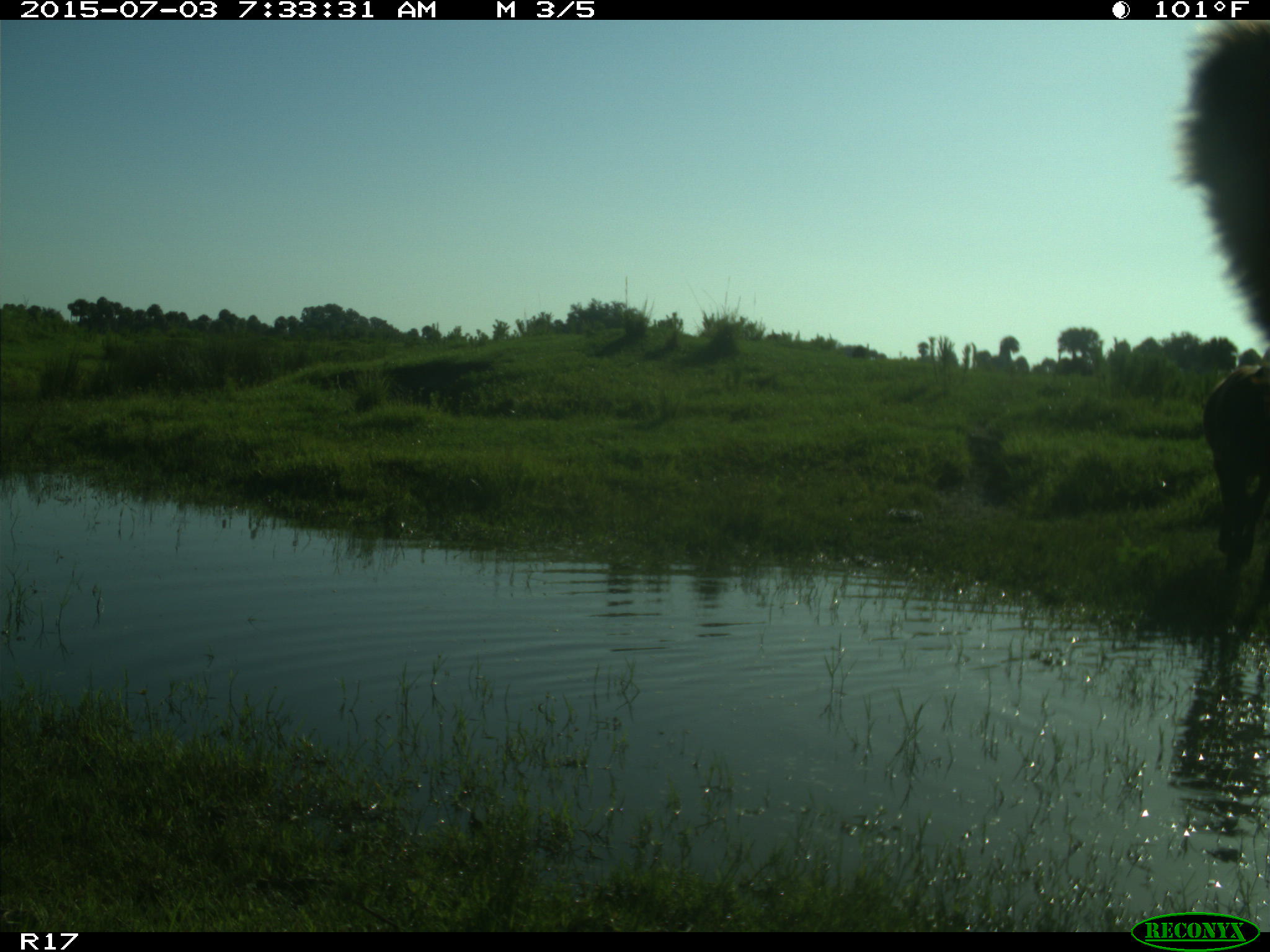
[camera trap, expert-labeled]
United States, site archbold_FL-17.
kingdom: Animalia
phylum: Chordata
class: Mammalia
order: Artiodactyla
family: Bovidae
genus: Bos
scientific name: Bos taurus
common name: domestic cow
Bos taurus (domestic cow).